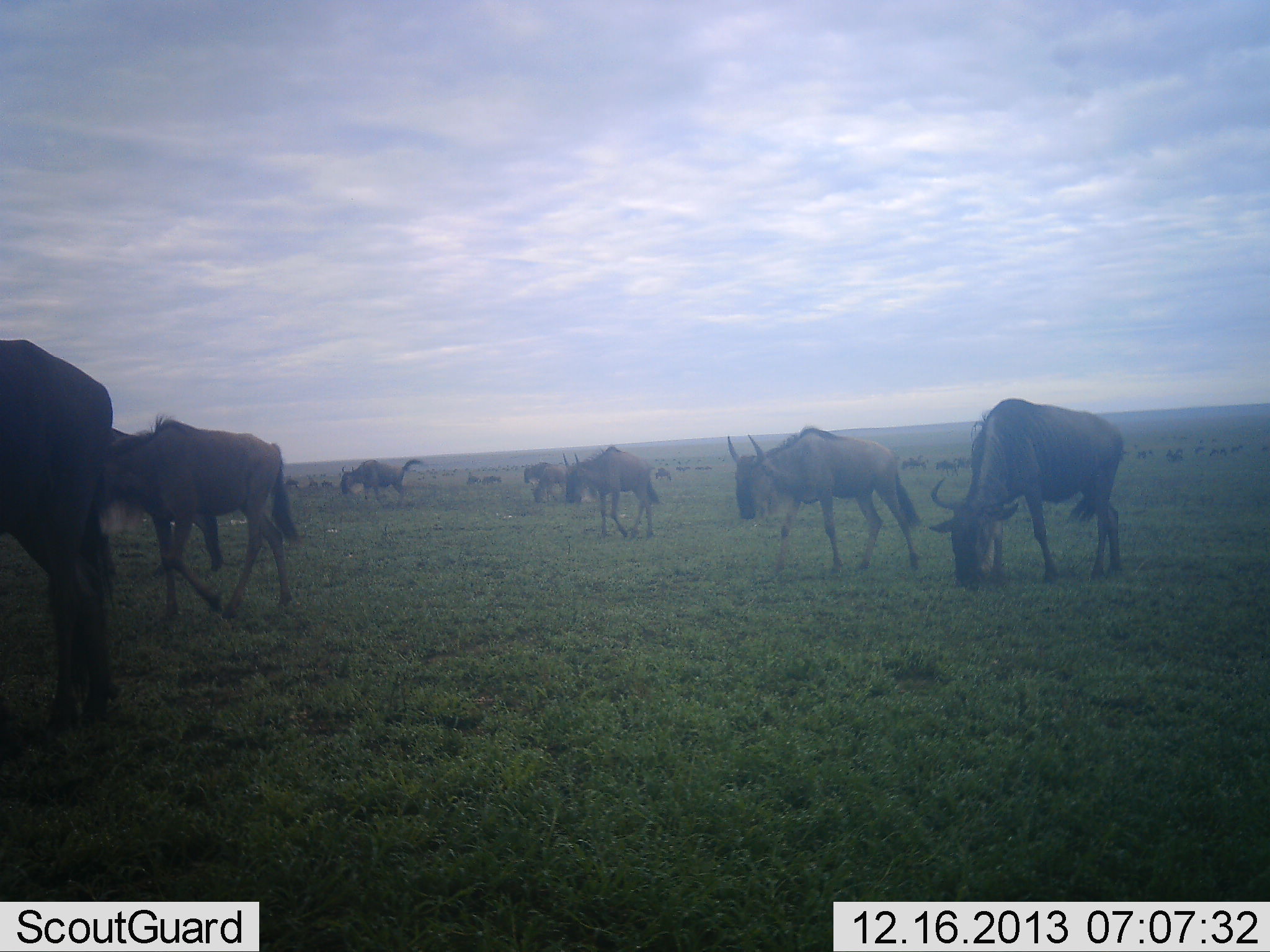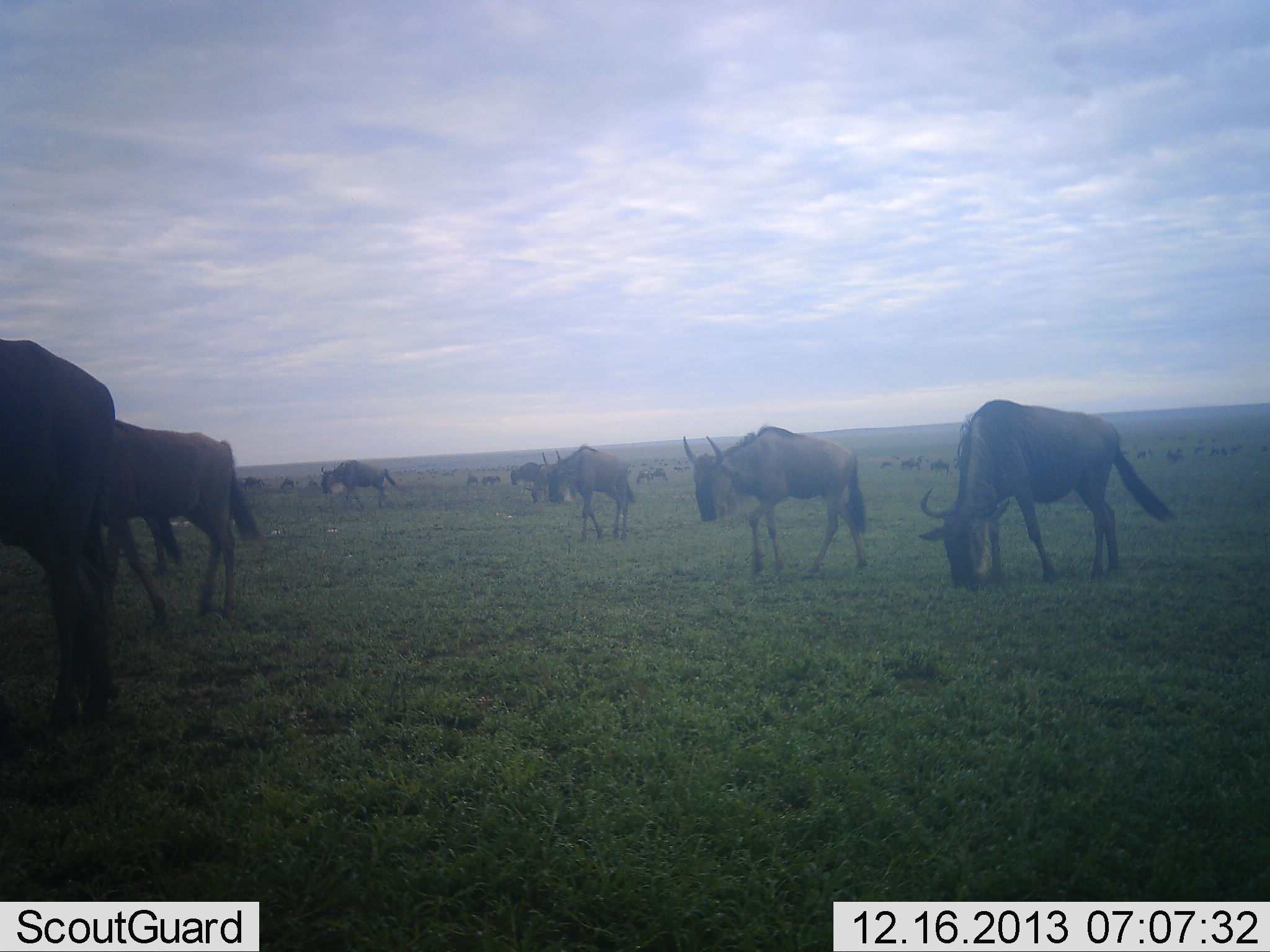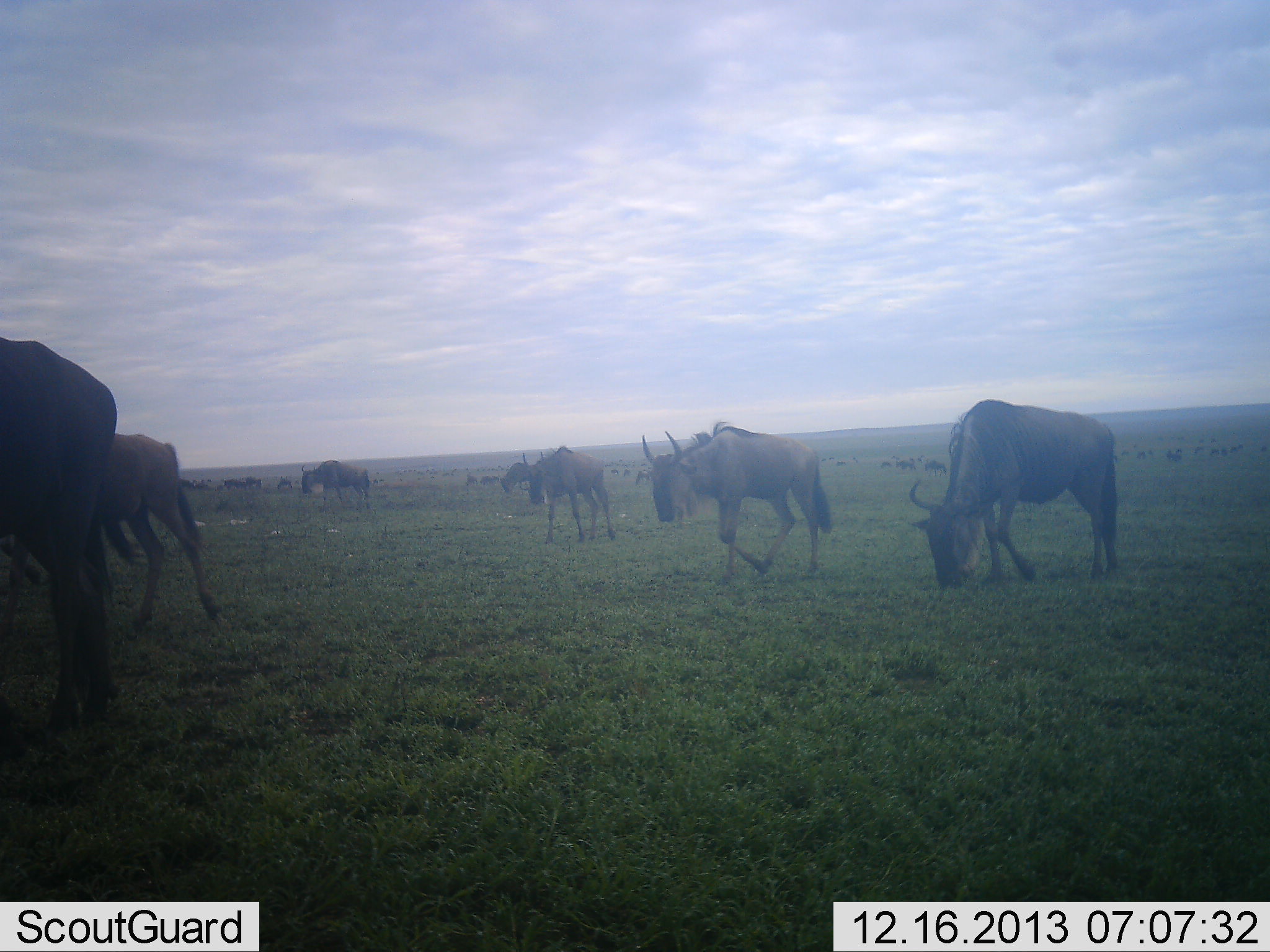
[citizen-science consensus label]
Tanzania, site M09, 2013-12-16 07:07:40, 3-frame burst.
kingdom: Animalia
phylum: Chordata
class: Mammalia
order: Artiodactyla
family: Bovidae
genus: Connochaetes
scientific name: Connochaetes taurinus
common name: blue wildebeest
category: wildebeest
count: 11-50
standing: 20%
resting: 0%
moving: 90%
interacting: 0%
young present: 0%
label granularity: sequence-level